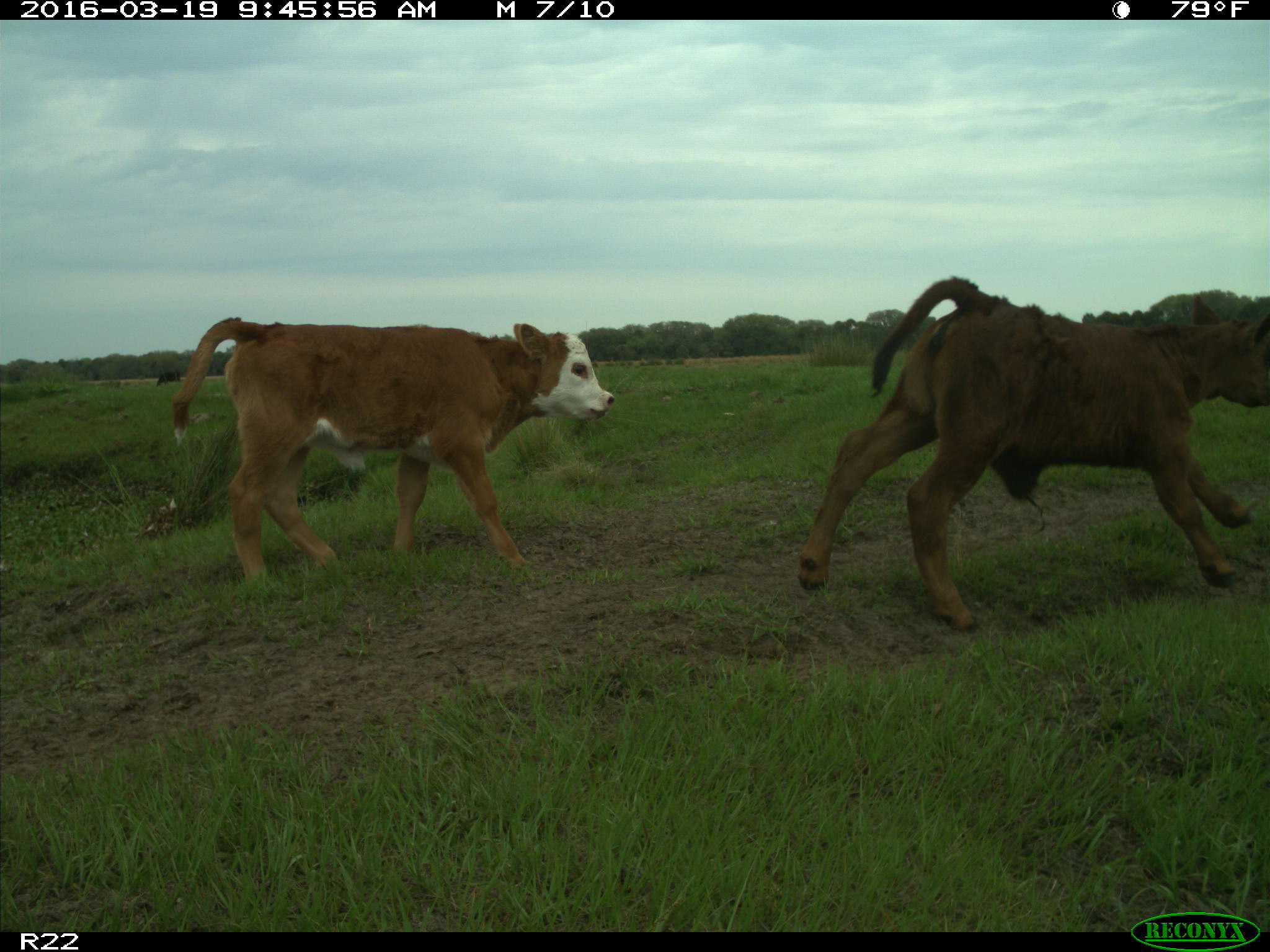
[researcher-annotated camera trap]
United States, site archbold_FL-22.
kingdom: Animalia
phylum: Chordata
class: Mammalia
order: Artiodactyla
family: Bovidae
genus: Bos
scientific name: Bos taurus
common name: domestic cow